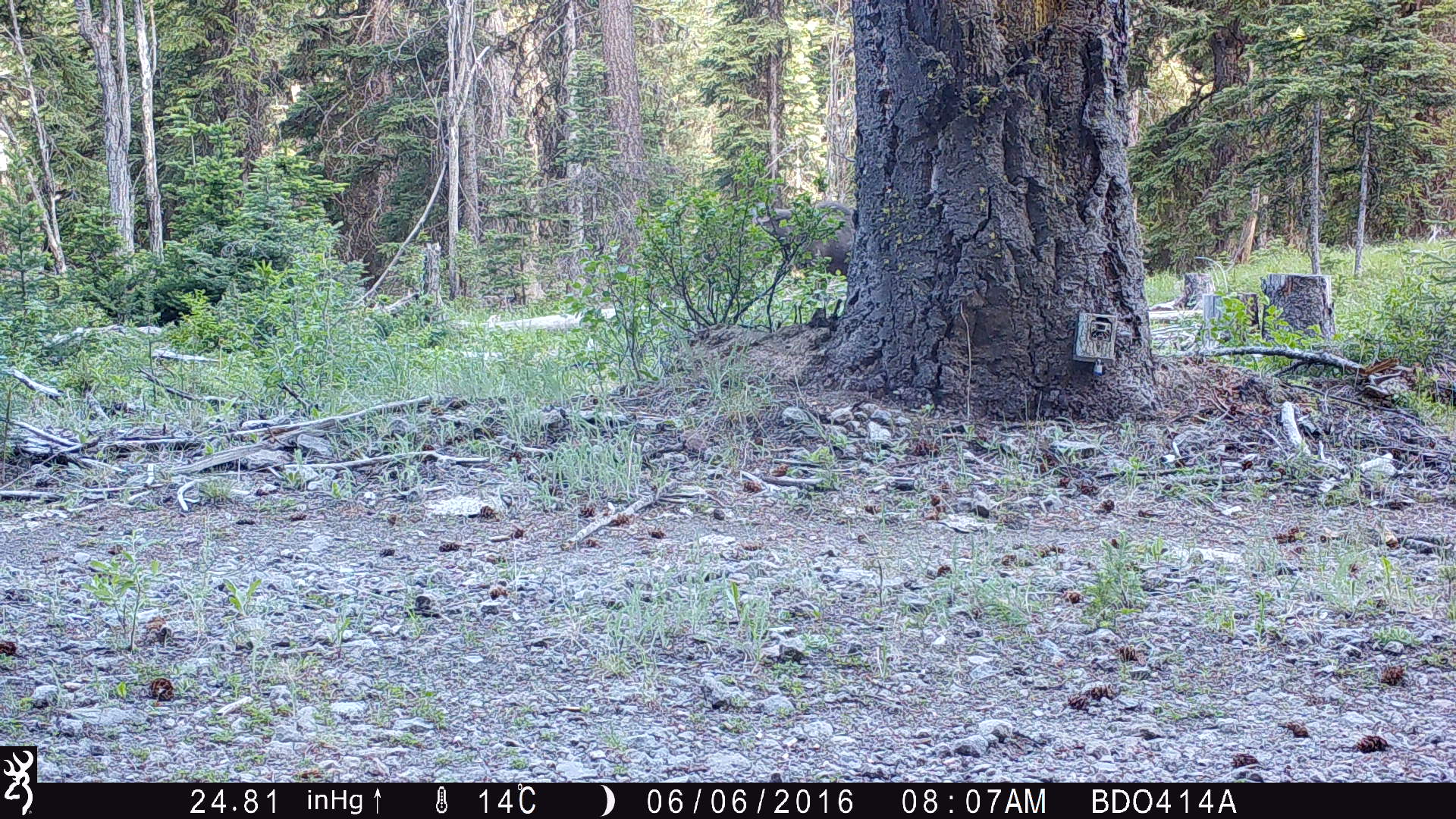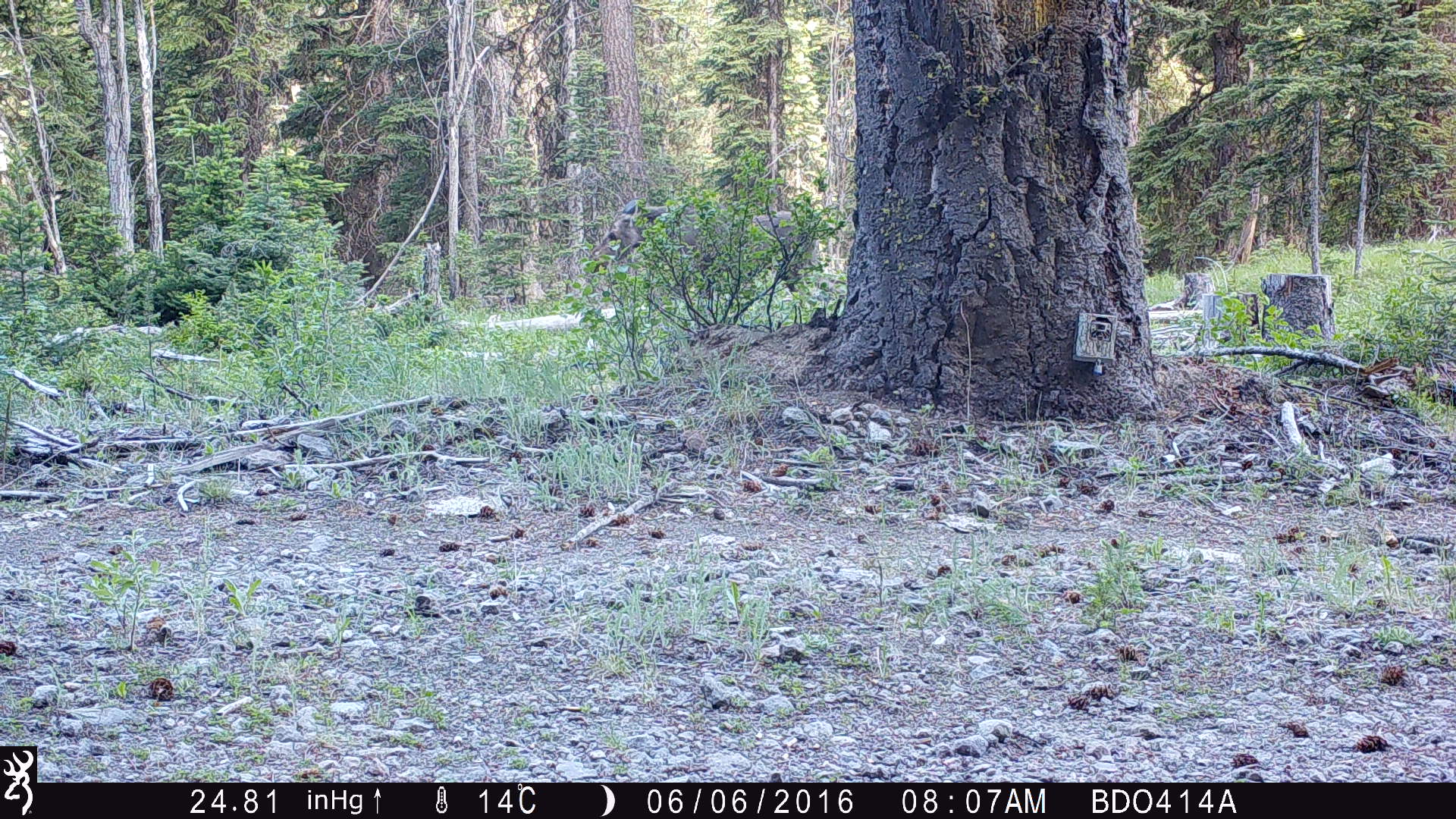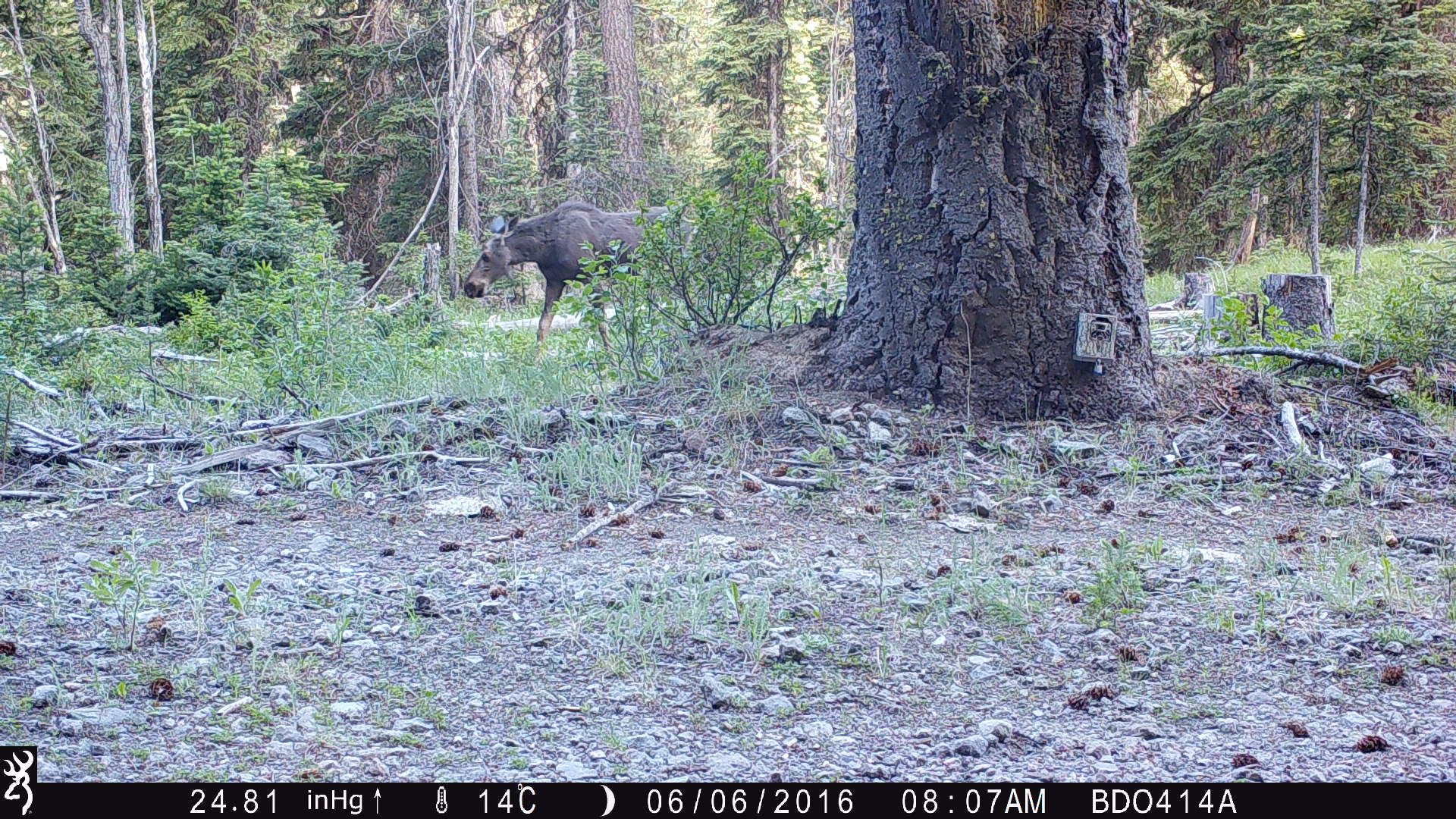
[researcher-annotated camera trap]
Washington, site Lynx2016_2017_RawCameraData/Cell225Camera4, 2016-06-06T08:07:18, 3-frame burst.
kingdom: Animalia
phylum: Chordata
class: Mammalia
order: Artiodactyla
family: Cervidae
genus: Alces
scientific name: Alces alces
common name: moose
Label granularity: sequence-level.